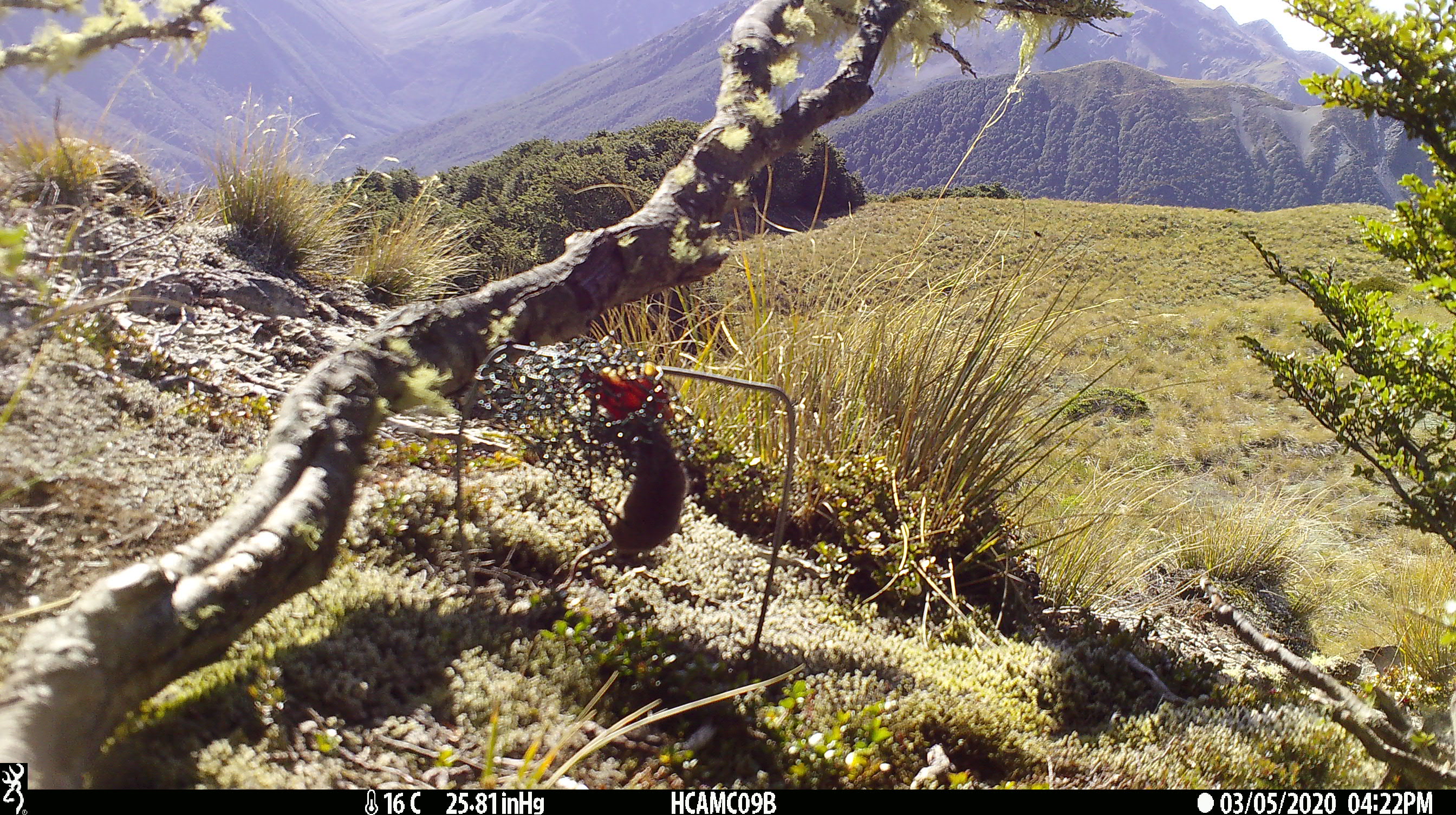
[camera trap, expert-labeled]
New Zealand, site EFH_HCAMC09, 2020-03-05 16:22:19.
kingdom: Animalia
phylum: Chordata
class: Mammalia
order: Rodentia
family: Muridae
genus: Mus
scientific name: Mus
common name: mouse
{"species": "mouse (Mus)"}